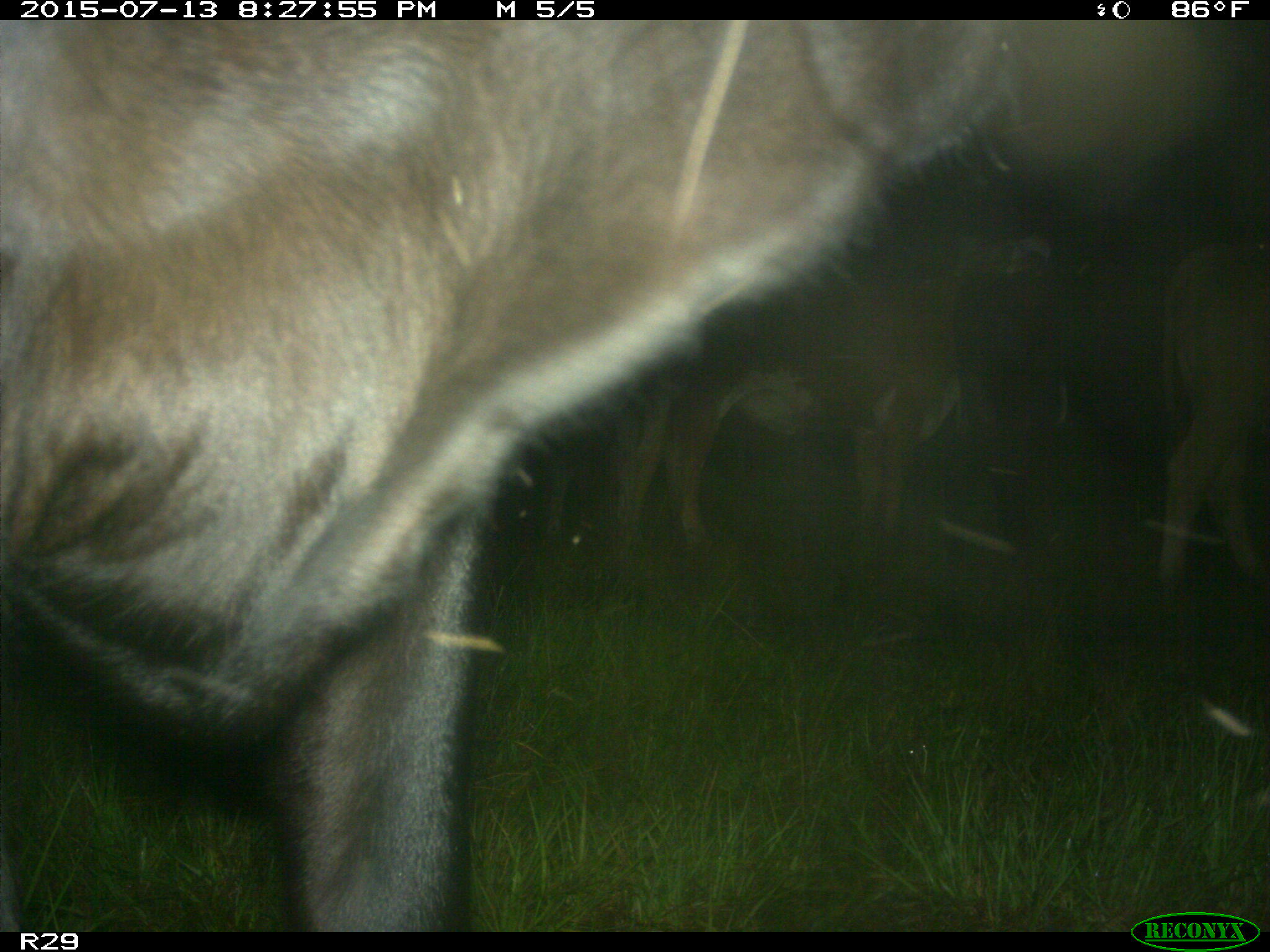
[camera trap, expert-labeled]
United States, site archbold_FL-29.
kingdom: Animalia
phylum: Chordata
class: Mammalia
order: Artiodactyla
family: Bovidae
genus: Bos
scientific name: Bos taurus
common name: domestic cow